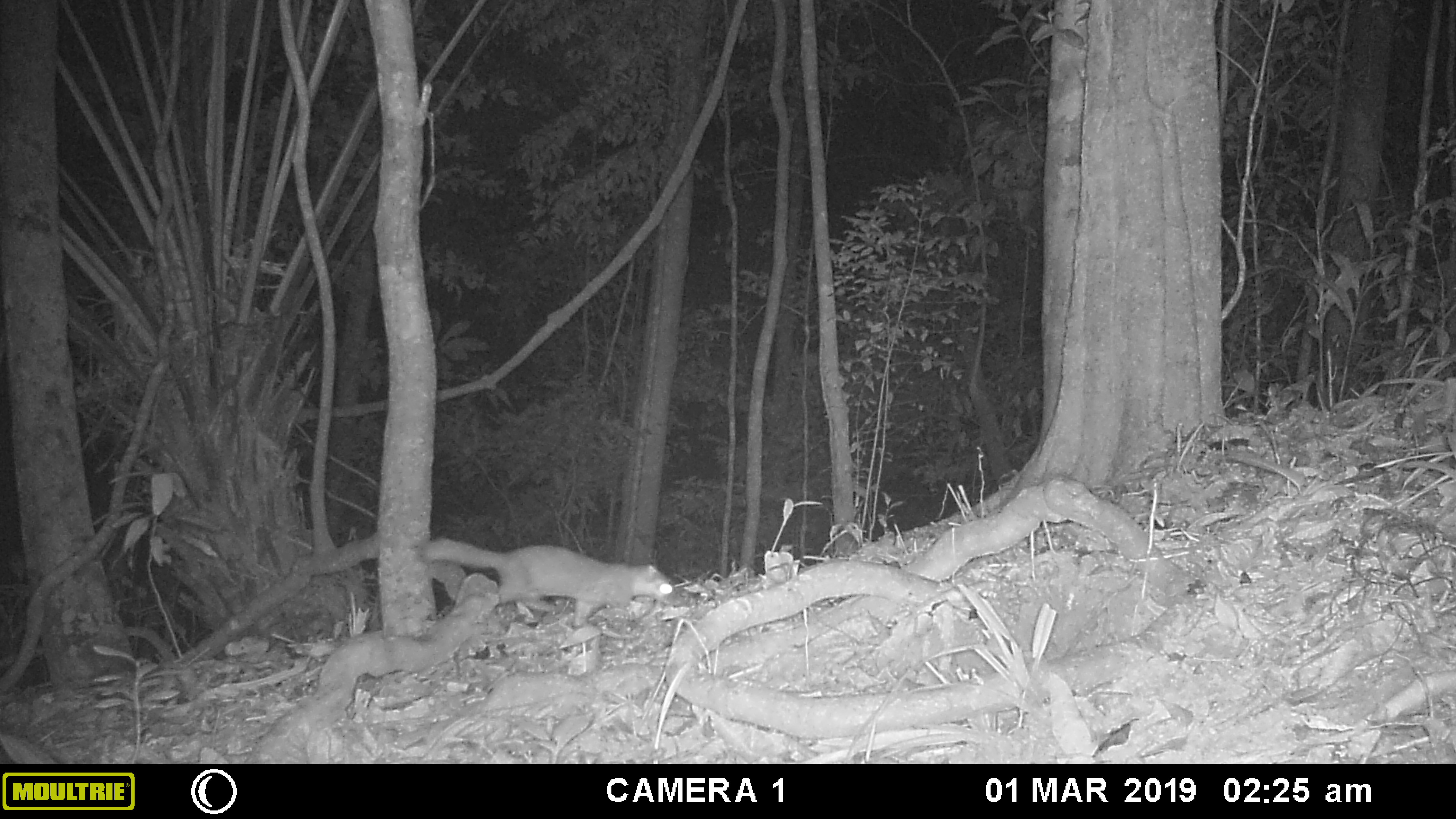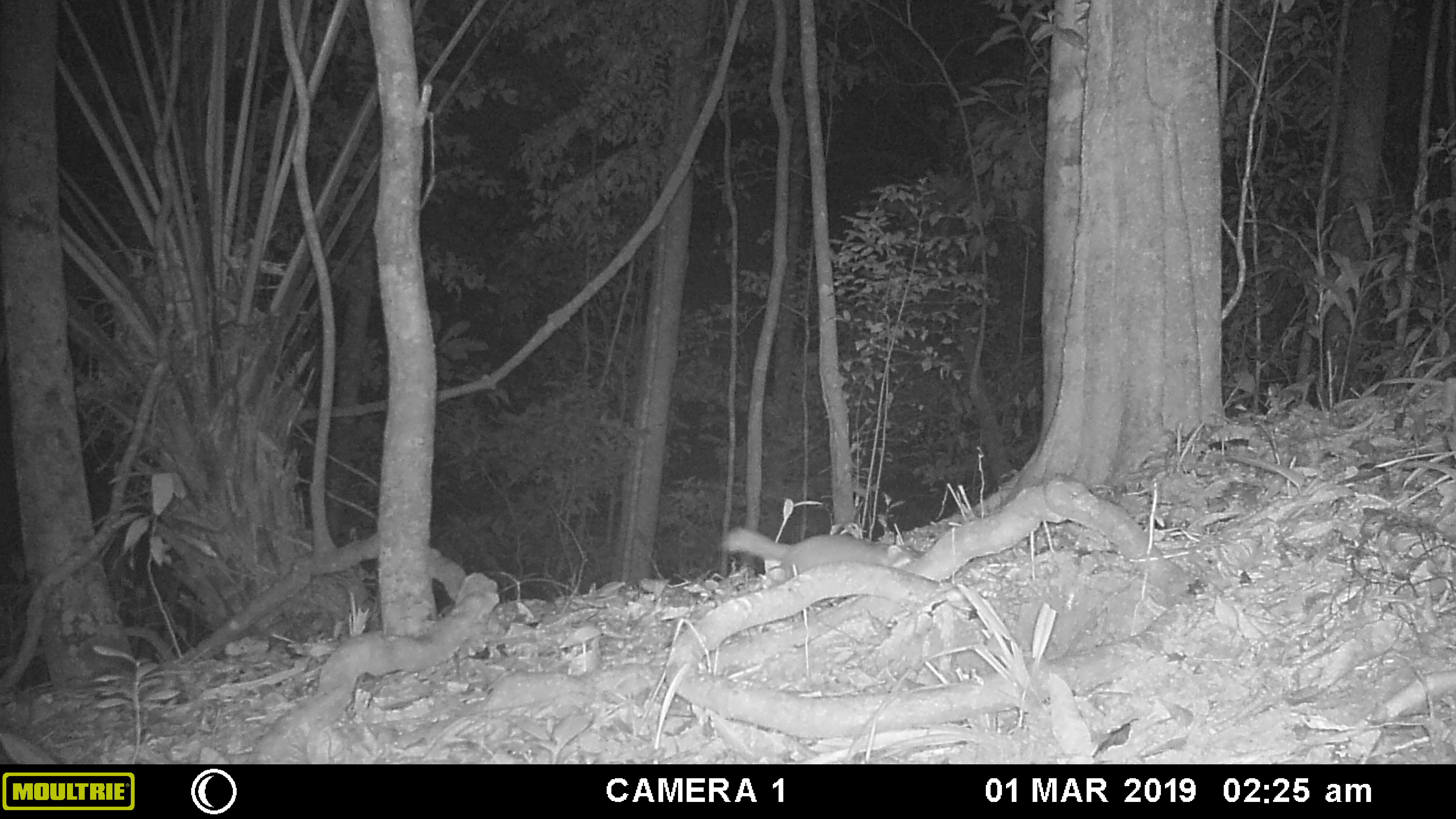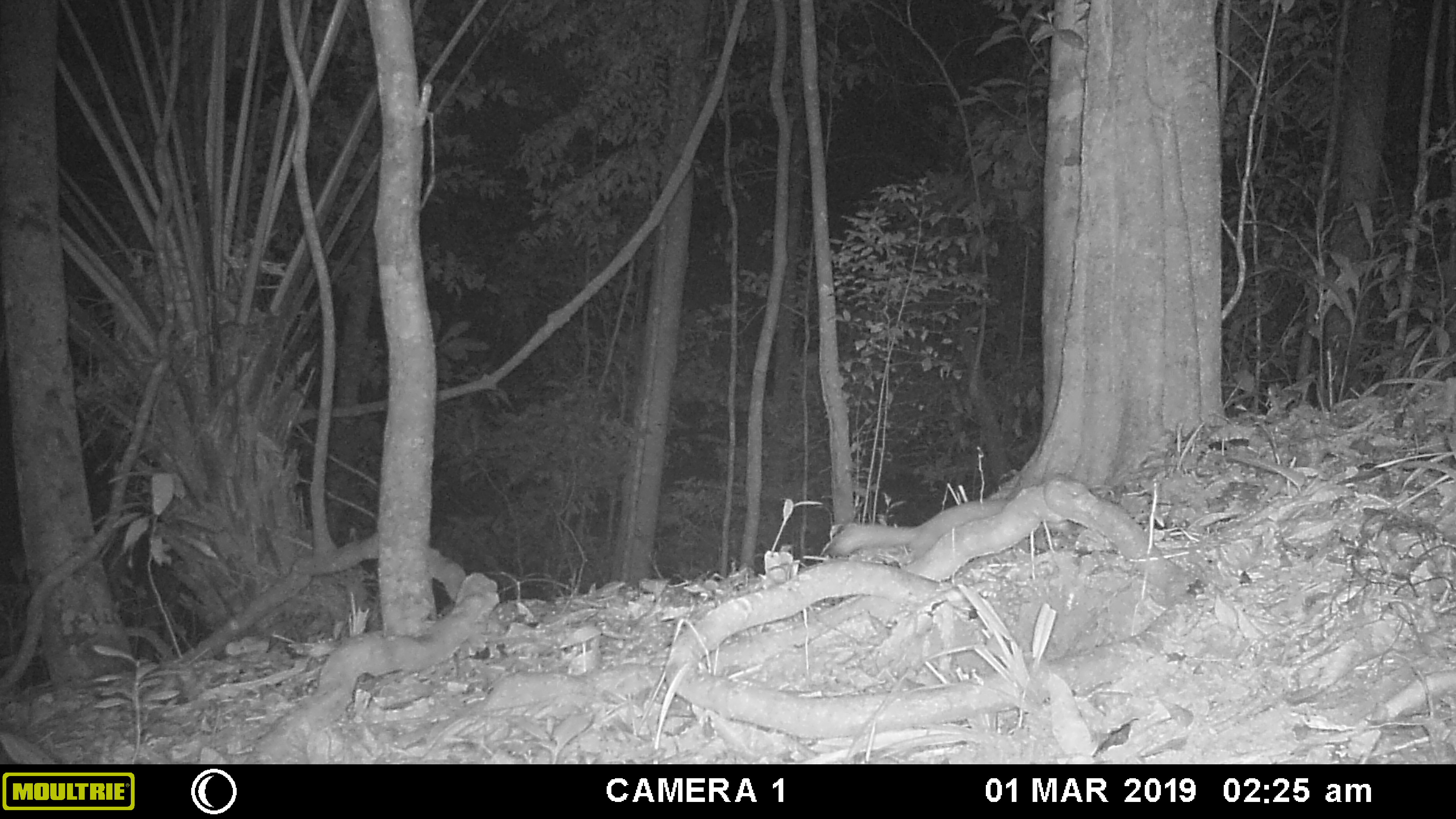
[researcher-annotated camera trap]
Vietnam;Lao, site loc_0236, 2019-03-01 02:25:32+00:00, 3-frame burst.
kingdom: Animalia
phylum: Chordata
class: Mammalia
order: Carnivora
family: Mustelidae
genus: Melogale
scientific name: Melogale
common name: ferret badger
Ferret badger (Melogale). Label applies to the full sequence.